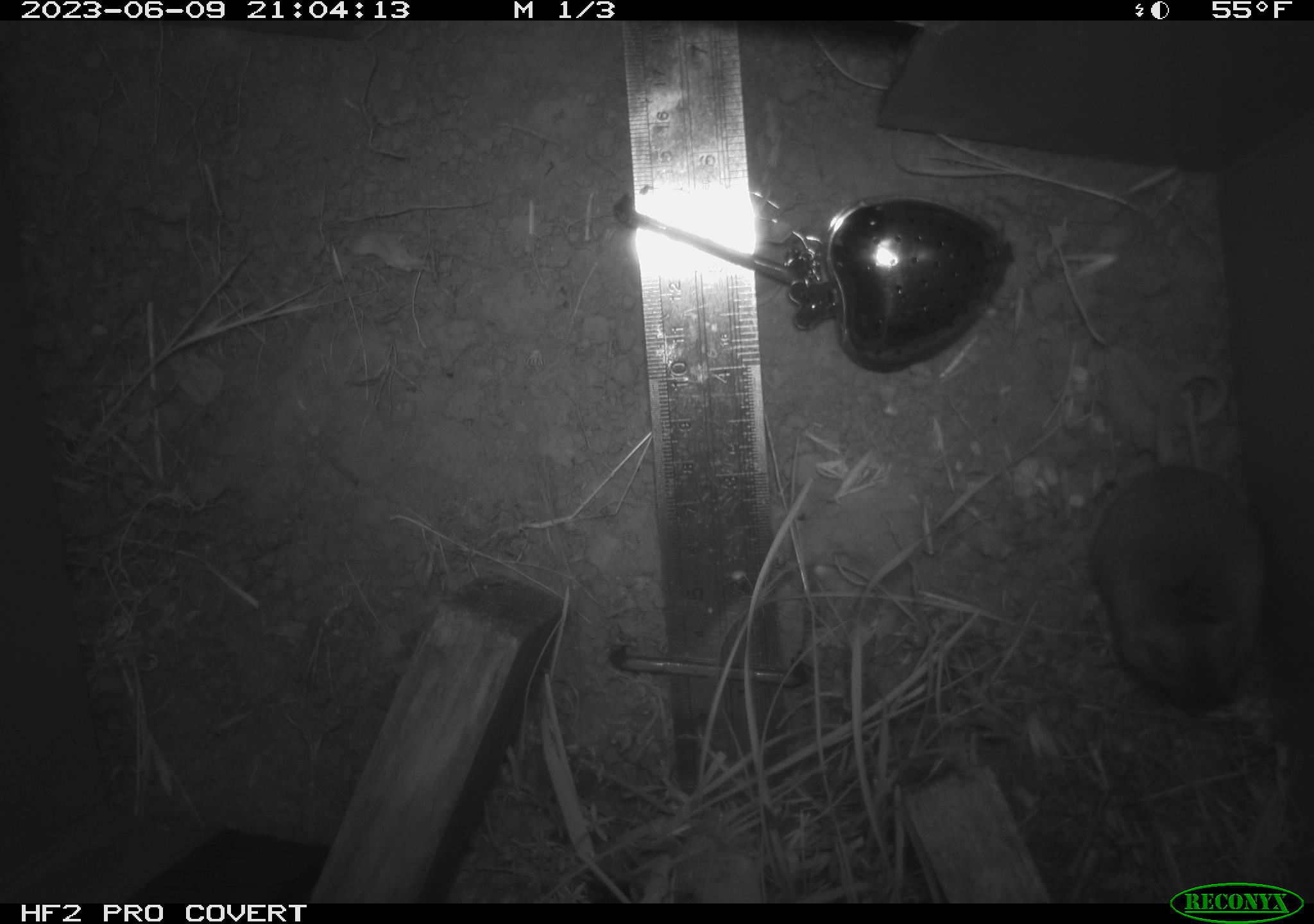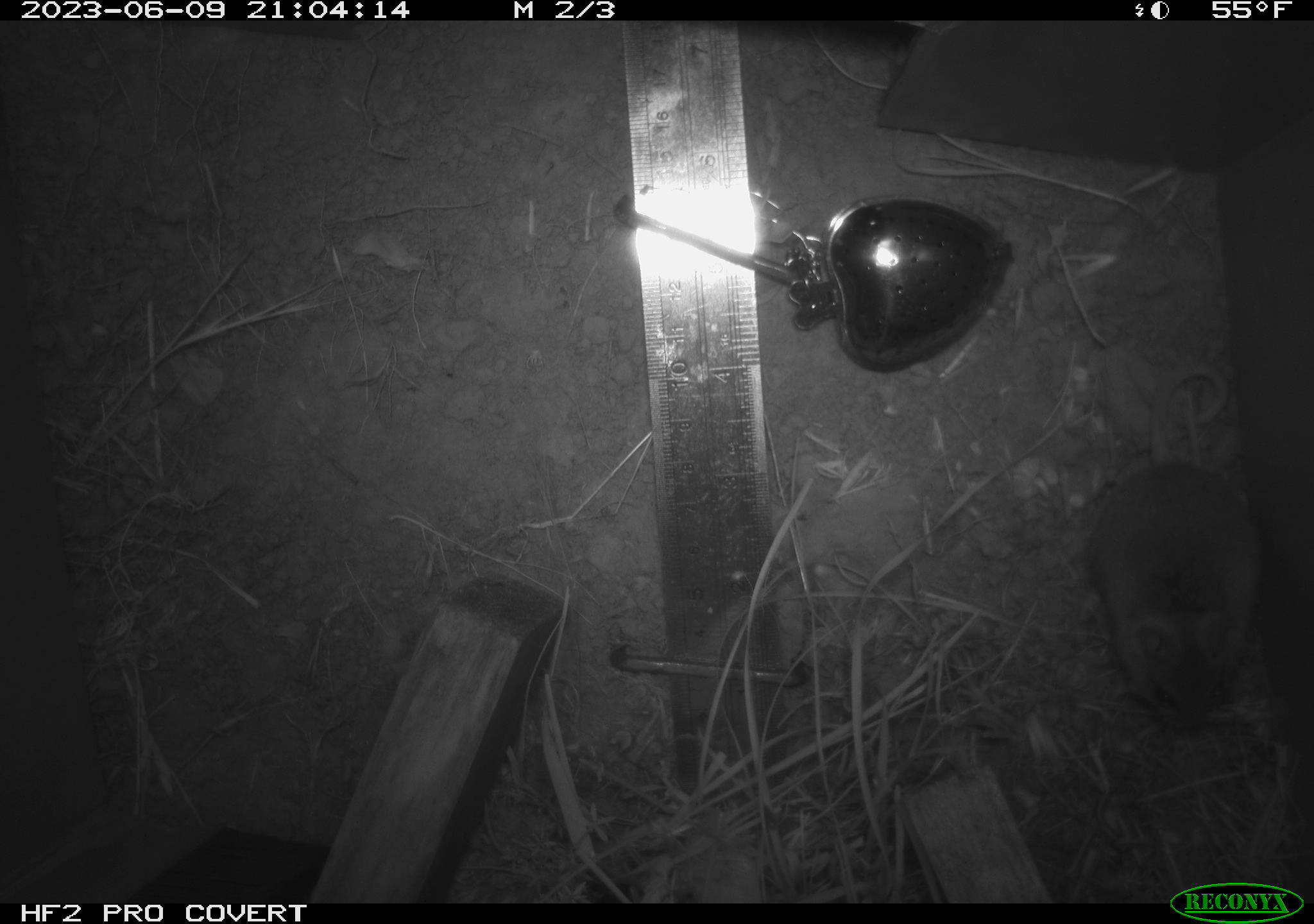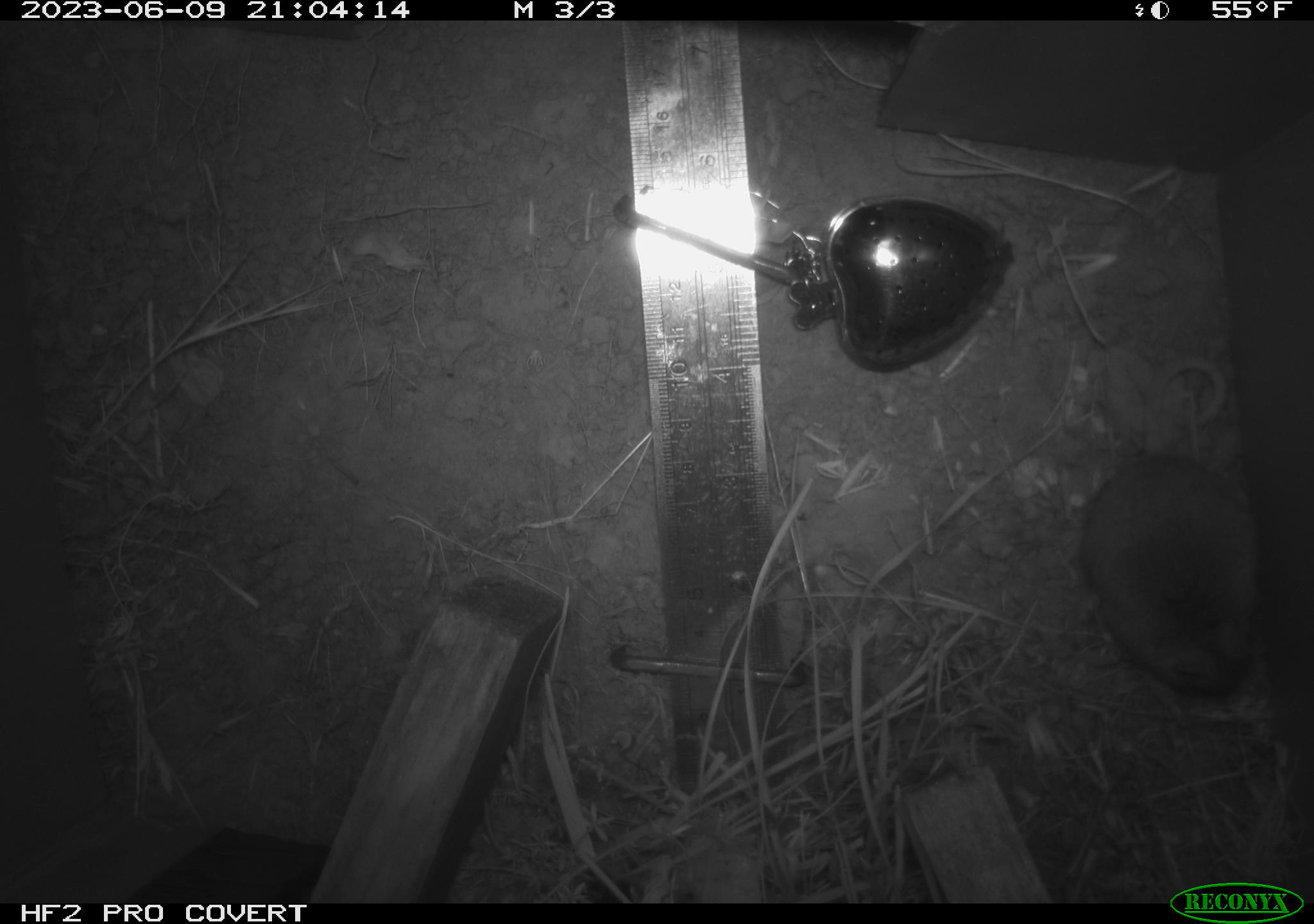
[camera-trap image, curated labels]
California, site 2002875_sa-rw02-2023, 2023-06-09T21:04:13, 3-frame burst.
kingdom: Animalia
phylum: Chordata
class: Mammalia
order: Rodentia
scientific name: Rodentia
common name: mouse species